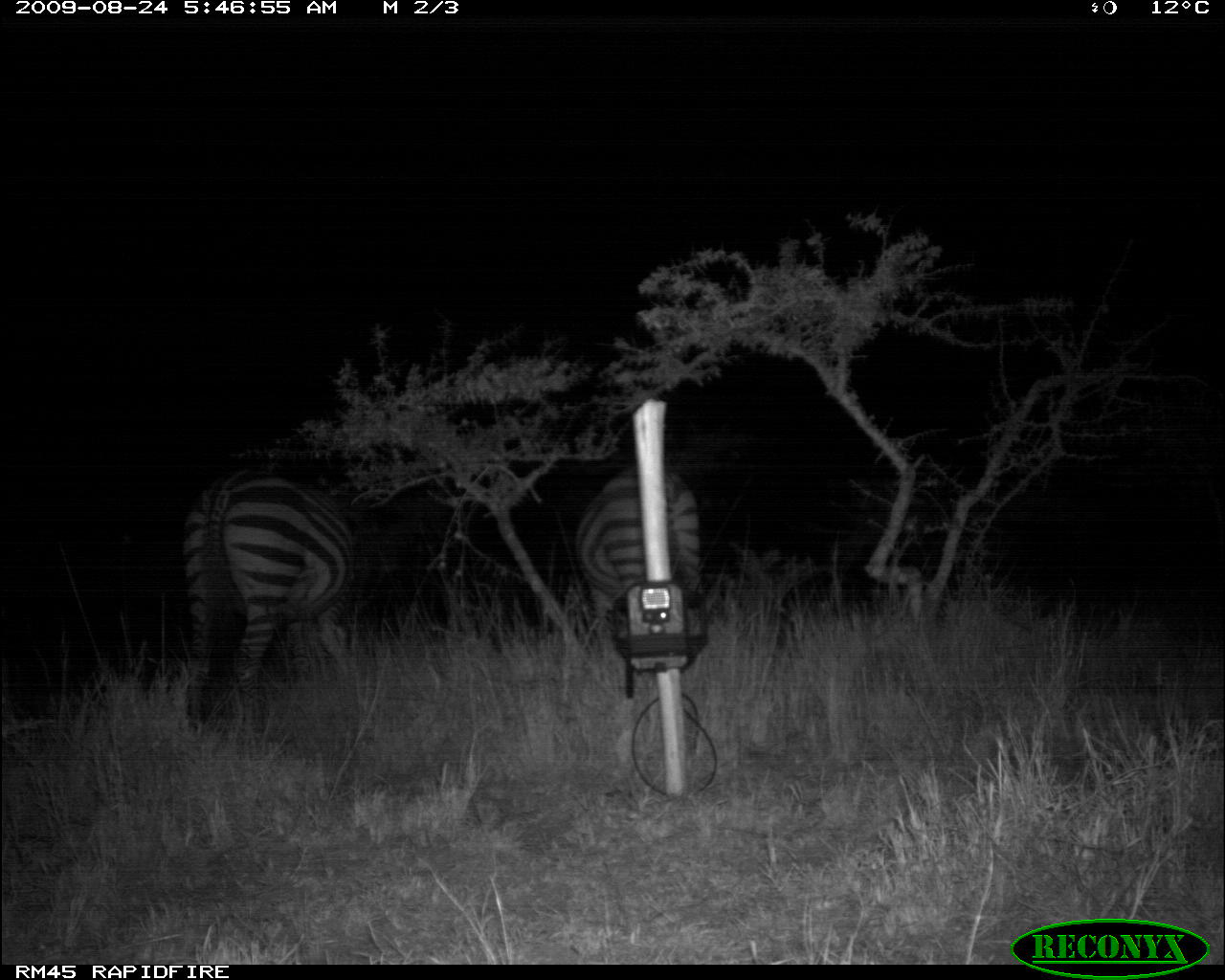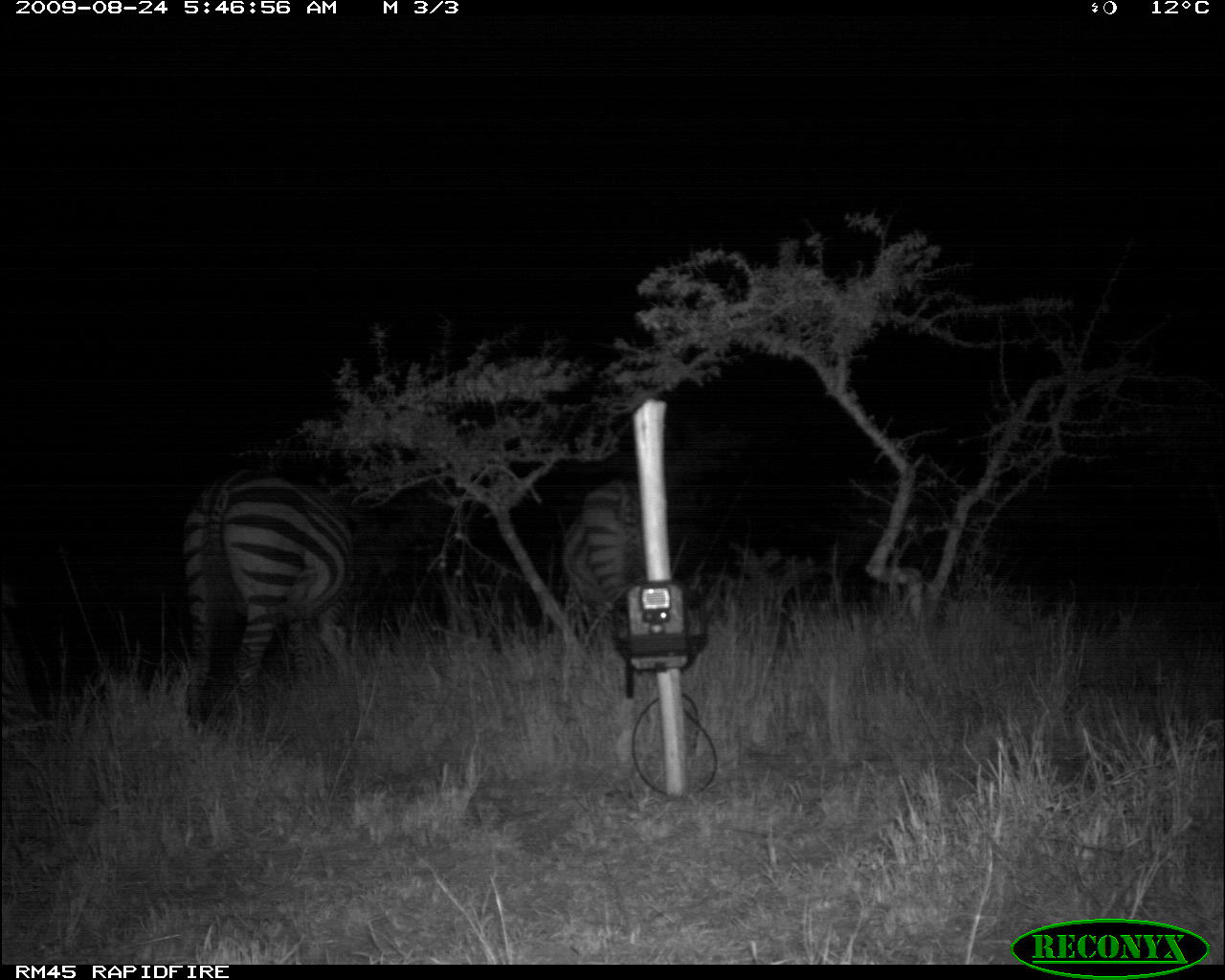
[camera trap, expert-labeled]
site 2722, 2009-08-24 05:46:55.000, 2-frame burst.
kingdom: Animalia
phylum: Chordata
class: Mammalia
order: Perissodactyla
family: Equidae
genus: Equus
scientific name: Equus quagga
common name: plains zebra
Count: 2.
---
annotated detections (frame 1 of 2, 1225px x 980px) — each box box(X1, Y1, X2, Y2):
equus quagga: box(176, 457, 359, 733); box(575, 465, 705, 648)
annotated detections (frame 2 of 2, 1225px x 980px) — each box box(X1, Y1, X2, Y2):
equus quagga: box(184, 472, 360, 725); box(559, 478, 642, 653)